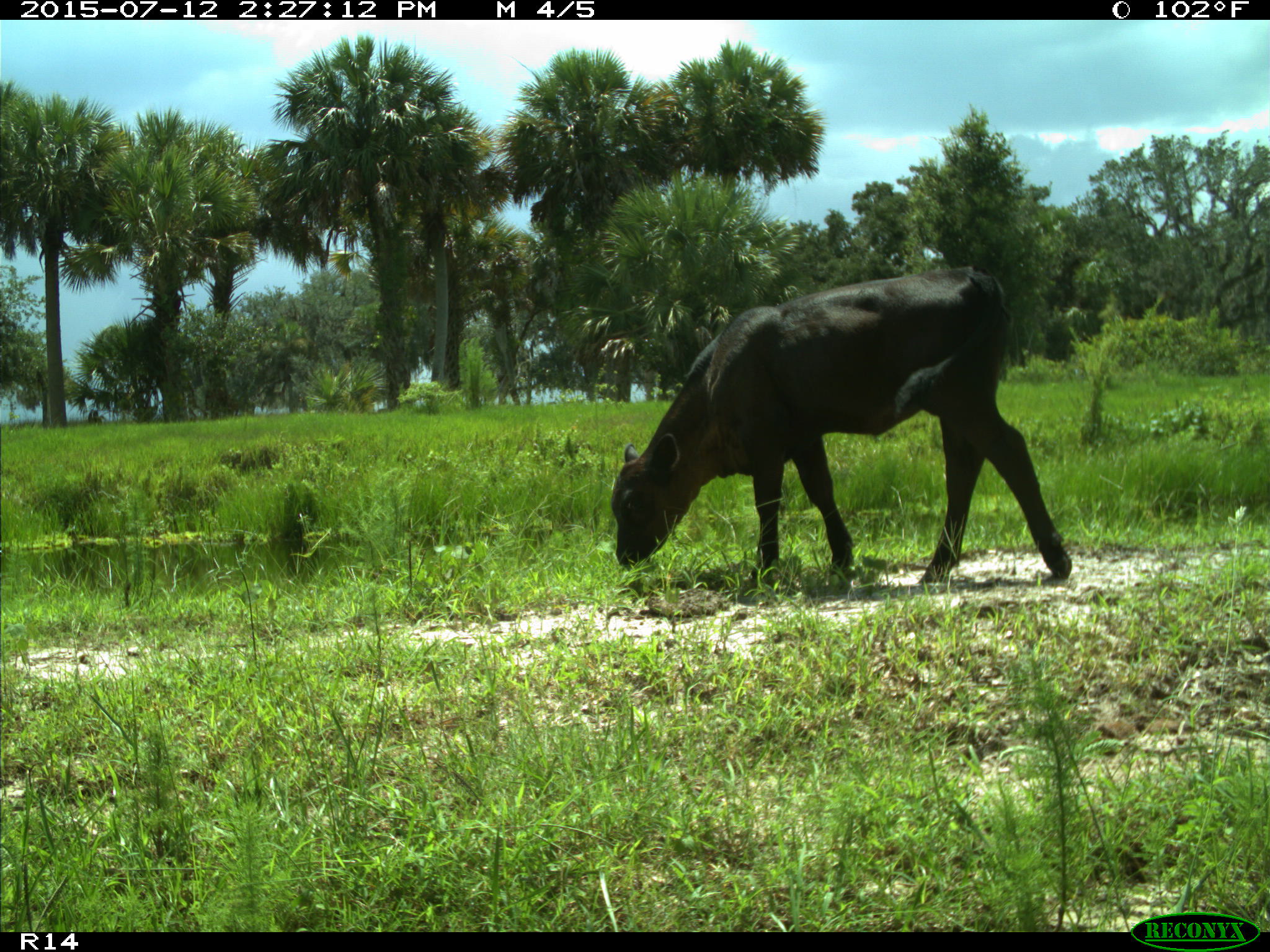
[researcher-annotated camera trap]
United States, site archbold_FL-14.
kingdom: Animalia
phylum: Chordata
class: Mammalia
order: Artiodactyla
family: Bovidae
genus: Bos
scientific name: Bos taurus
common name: domestic cow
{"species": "Bos taurus (domestic cow)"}